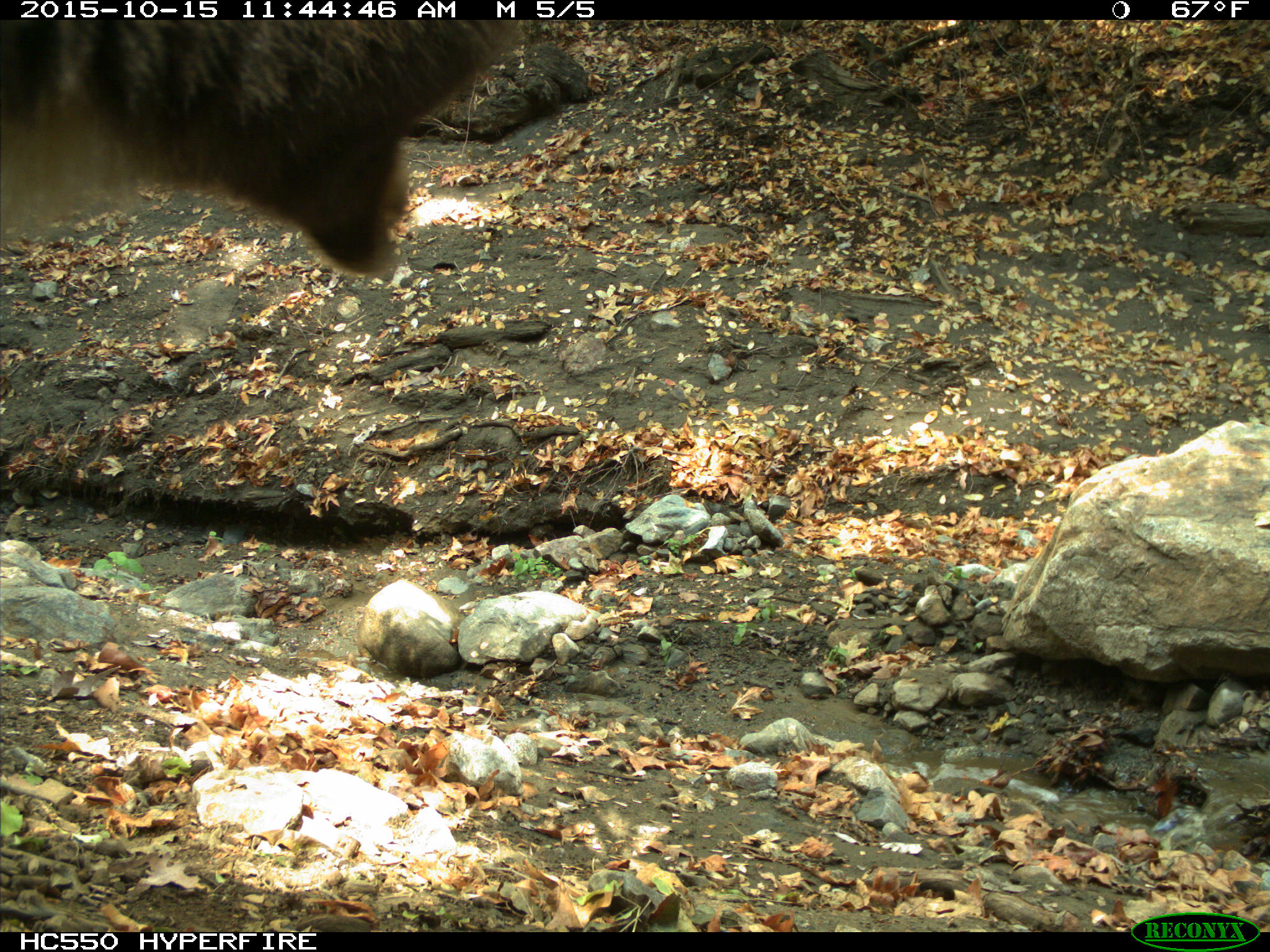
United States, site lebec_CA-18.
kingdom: Animalia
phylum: Chordata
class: Mammalia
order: Carnivora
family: Ursidae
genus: Ursus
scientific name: Ursus americanus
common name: american black bear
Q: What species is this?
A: Ursus americanus (american black bear).